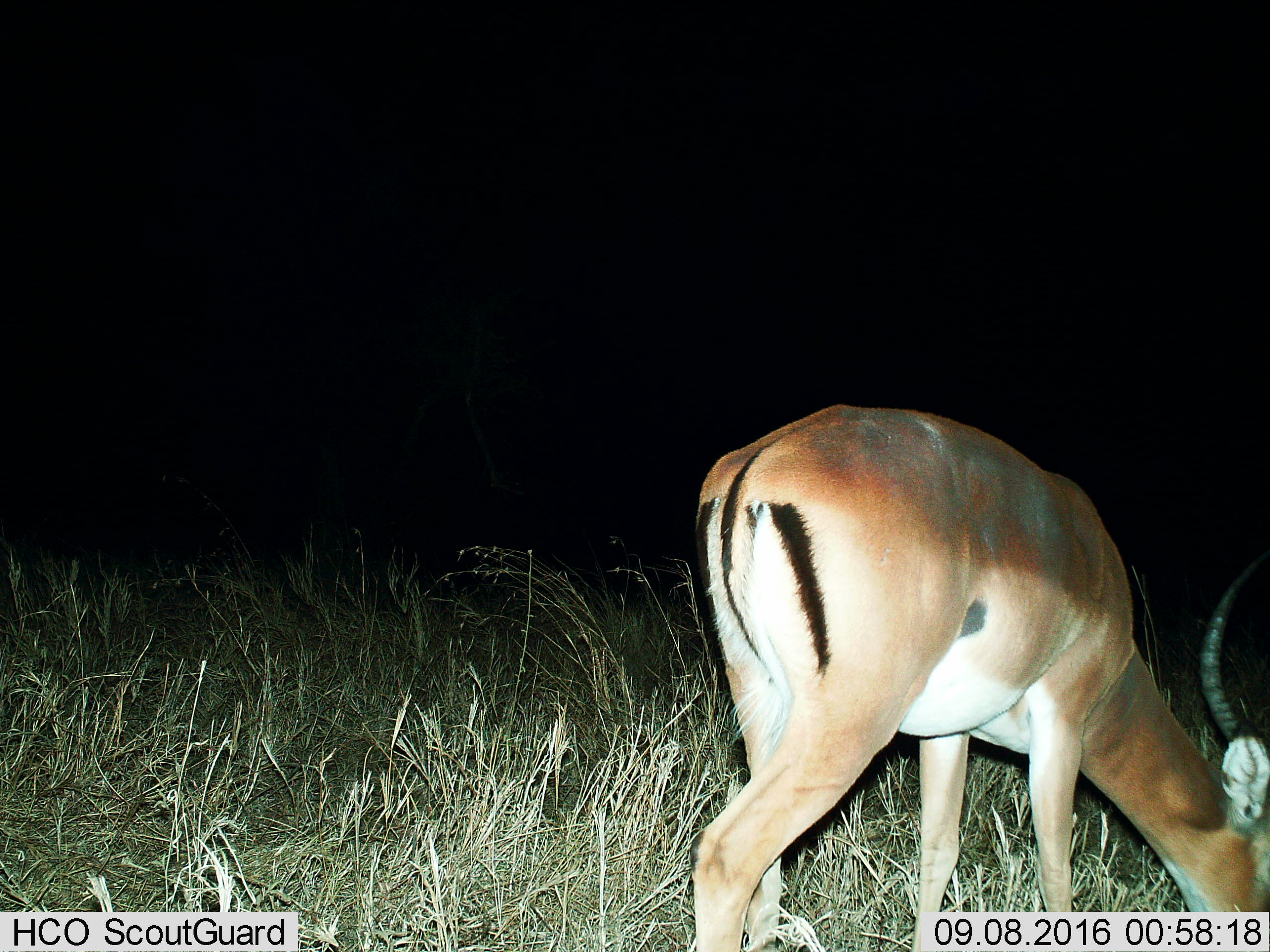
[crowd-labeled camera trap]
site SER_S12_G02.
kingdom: Animalia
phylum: Chordata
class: Mammalia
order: Artiodactyla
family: Bovidae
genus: Aepyceros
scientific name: Aepyceros melampus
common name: impala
Impala (Aepyceros melampus), count 1. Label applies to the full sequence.